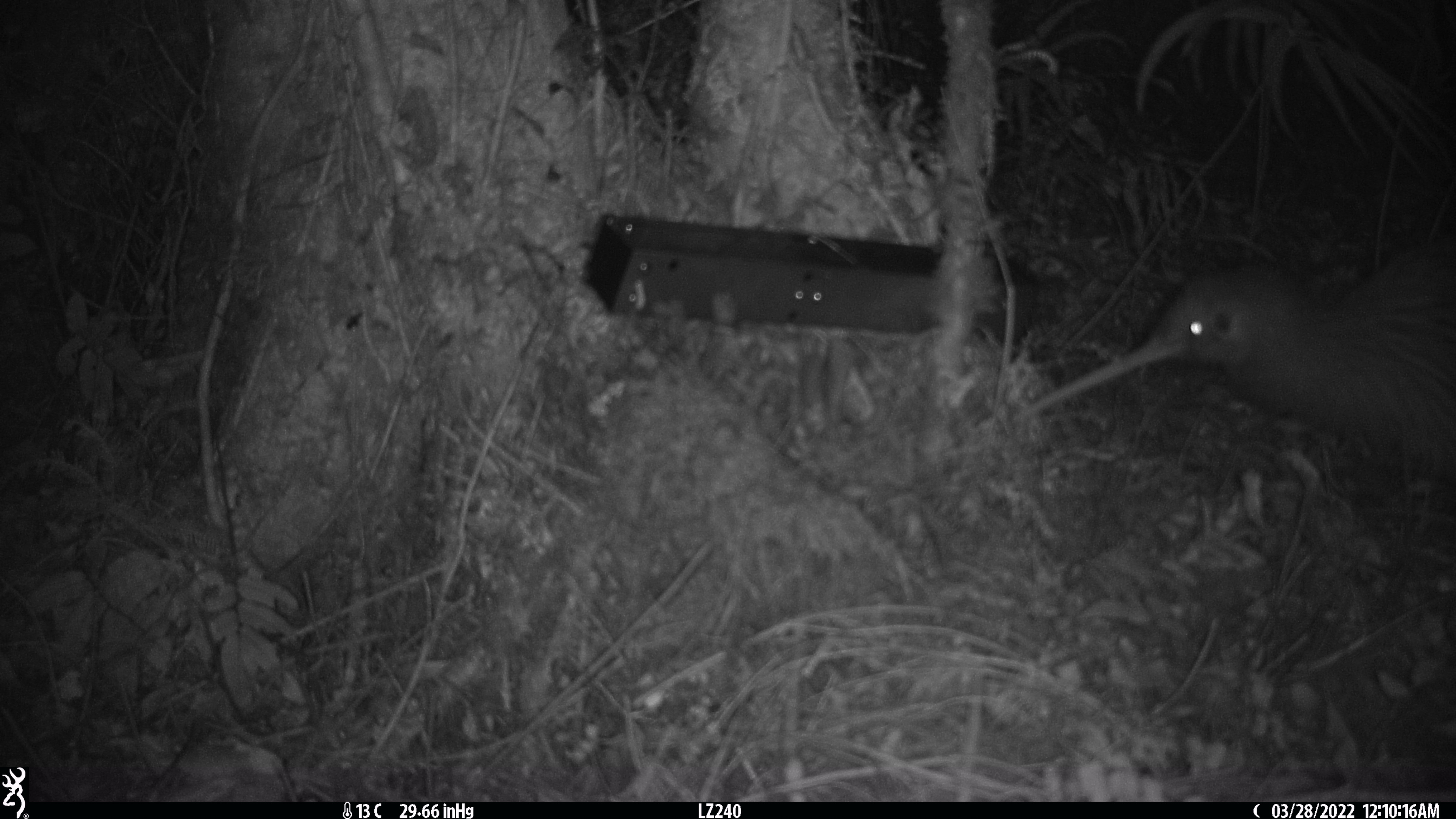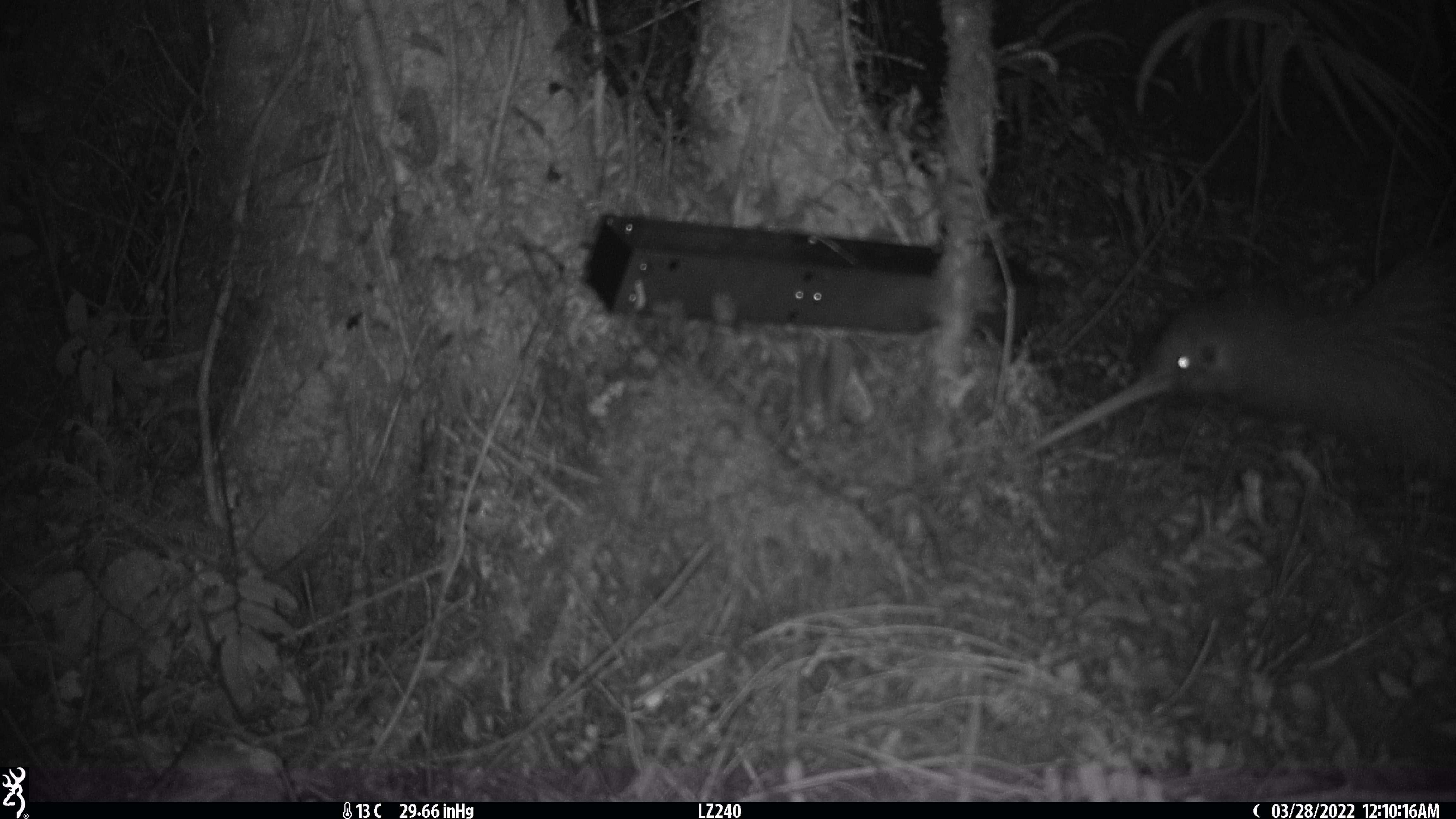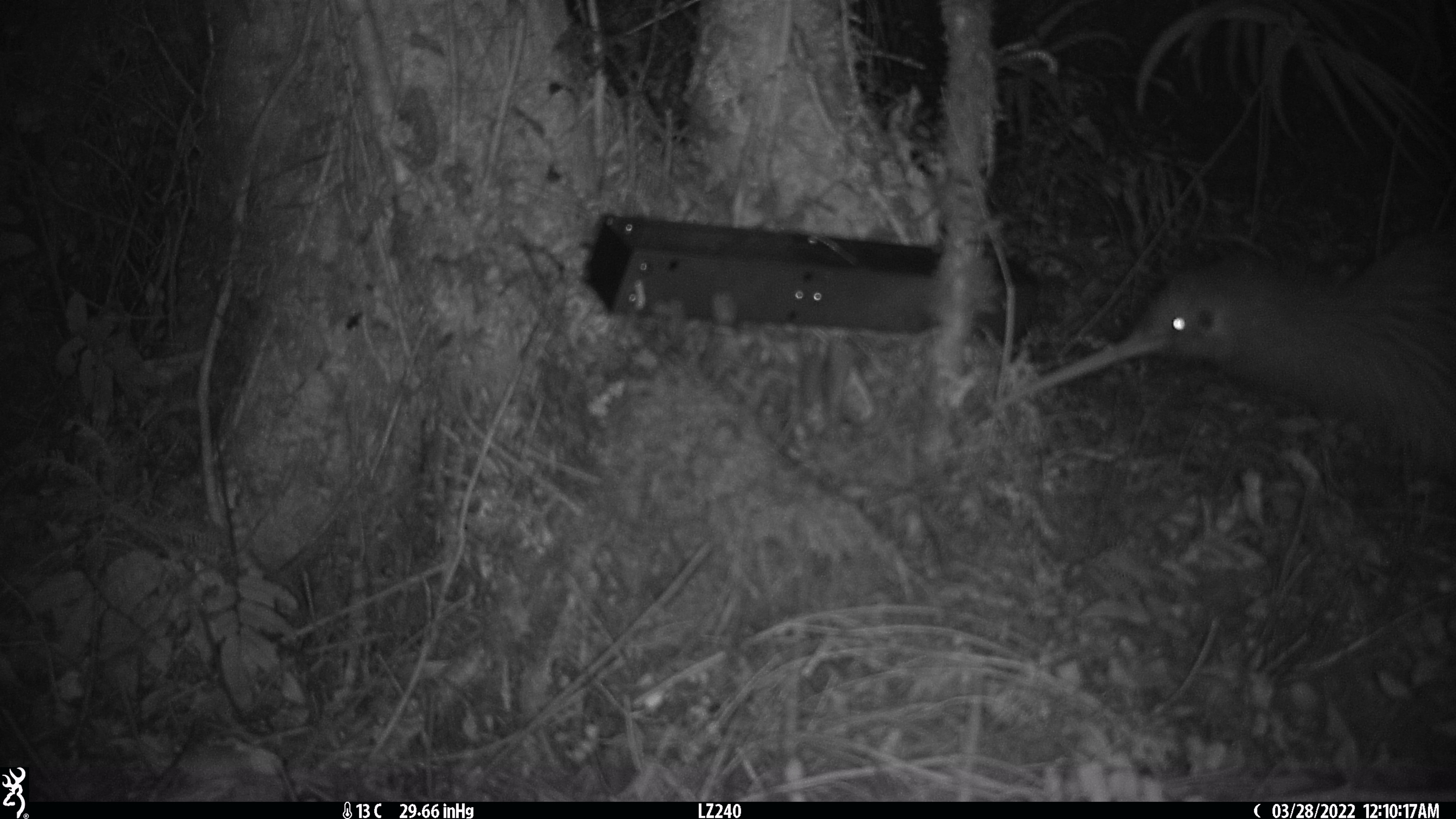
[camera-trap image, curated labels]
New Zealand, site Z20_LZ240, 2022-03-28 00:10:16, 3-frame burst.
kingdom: Animalia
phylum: Chordata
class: Aves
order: Apterygiformes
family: Apterygidae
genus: Apteryx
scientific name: Apteryx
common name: kiwi